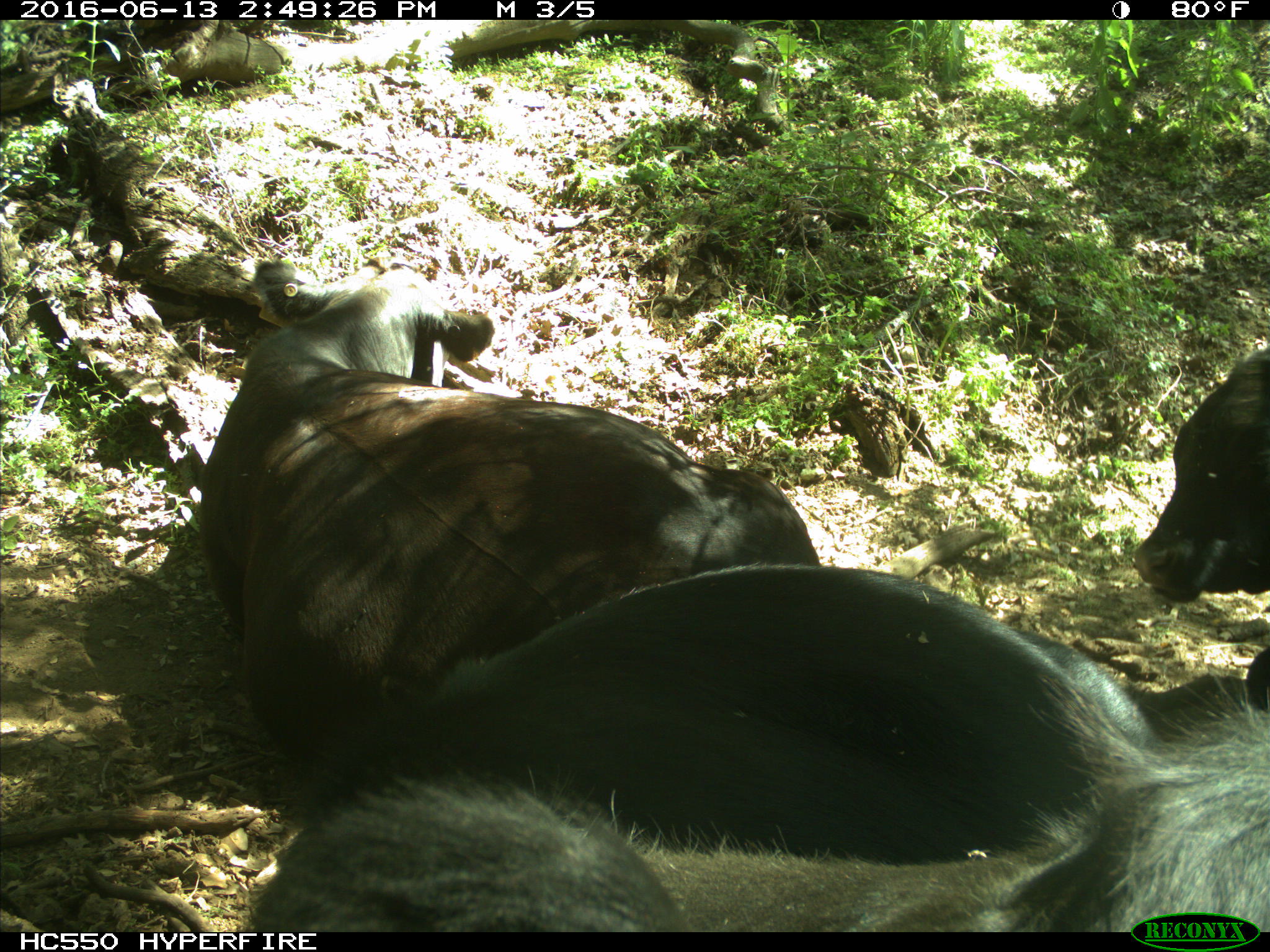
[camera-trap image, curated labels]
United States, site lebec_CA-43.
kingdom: Animalia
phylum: Chordata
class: Mammalia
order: Artiodactyla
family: Bovidae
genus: Bos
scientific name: Bos taurus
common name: domestic cow